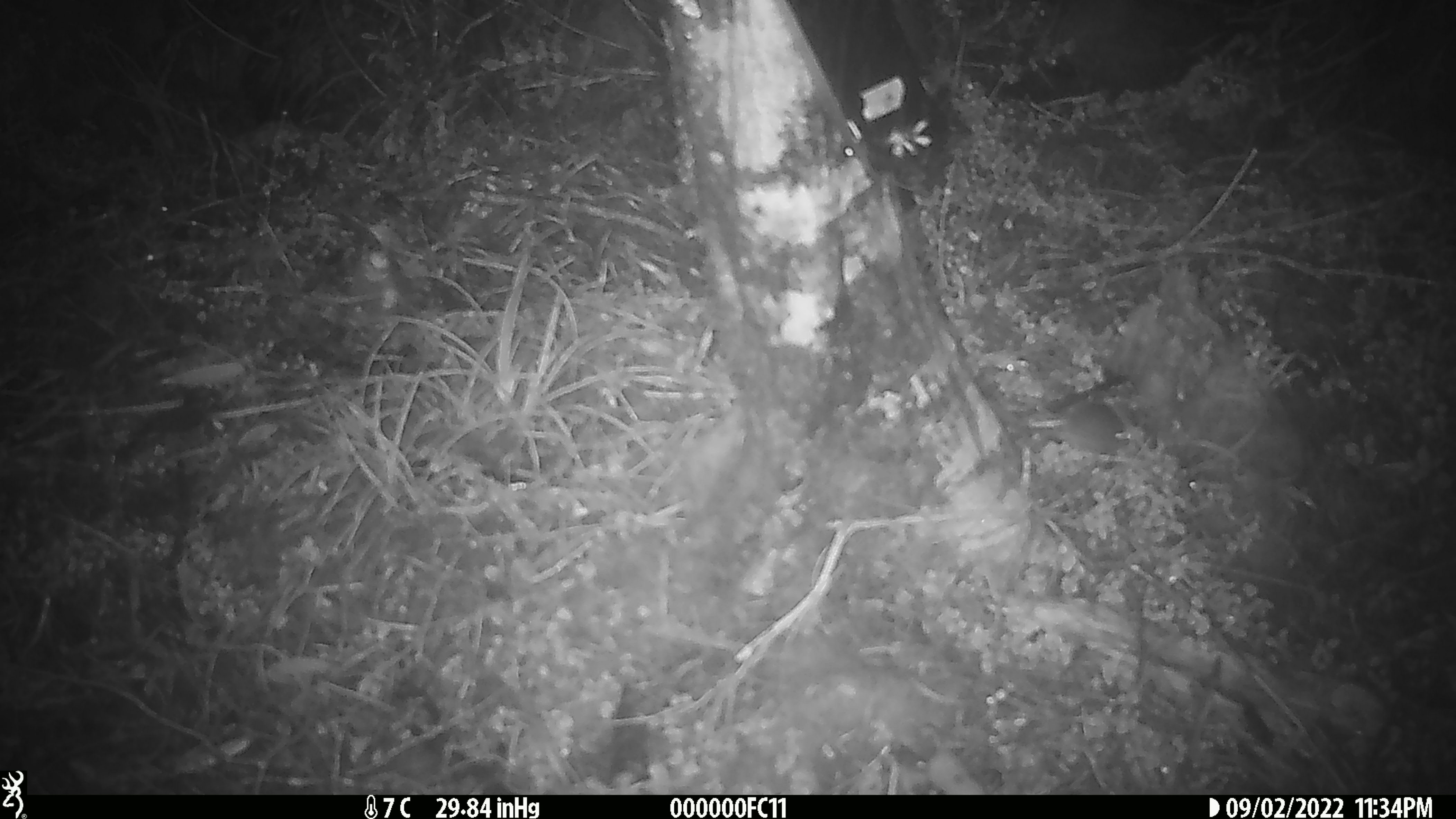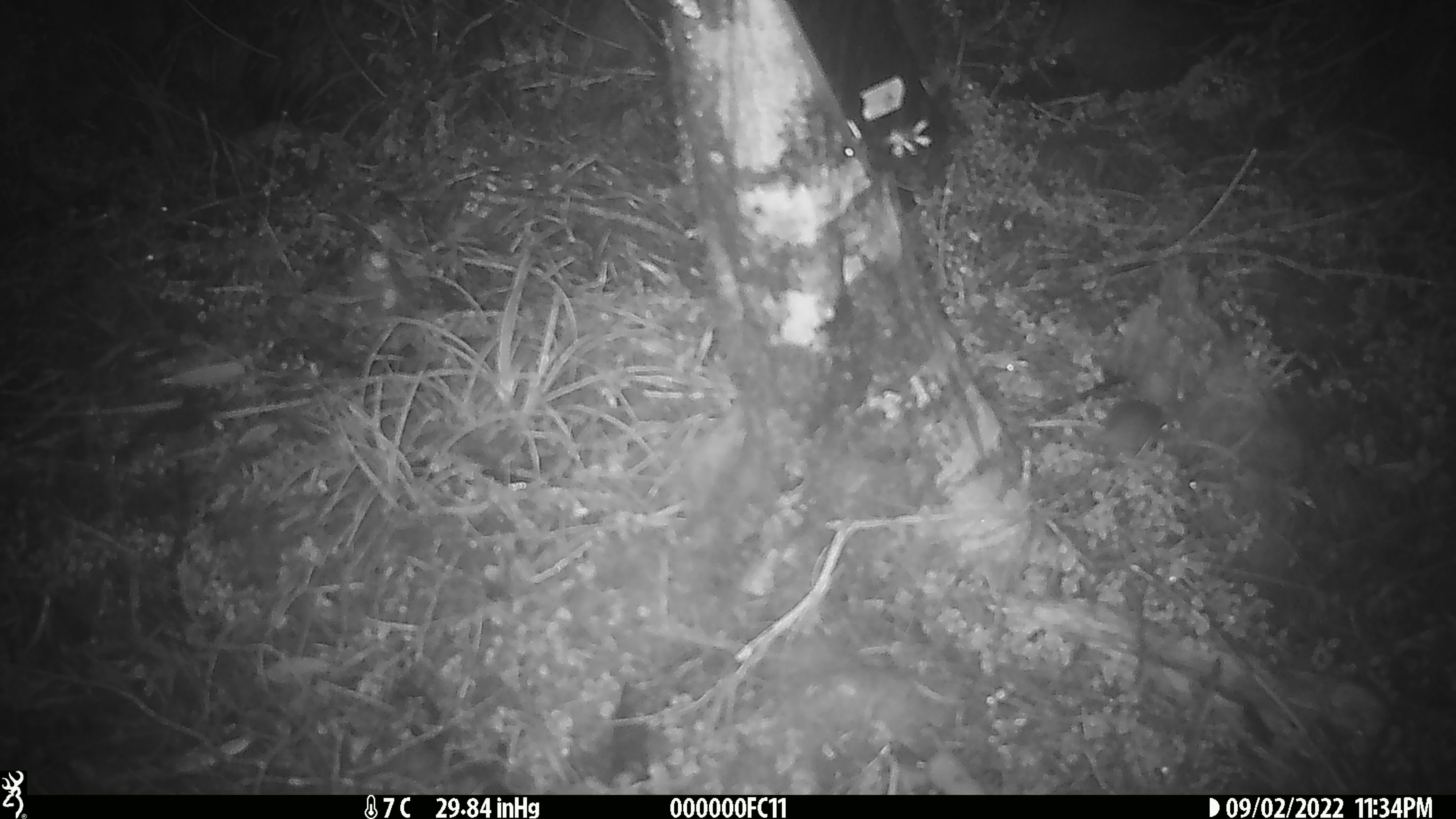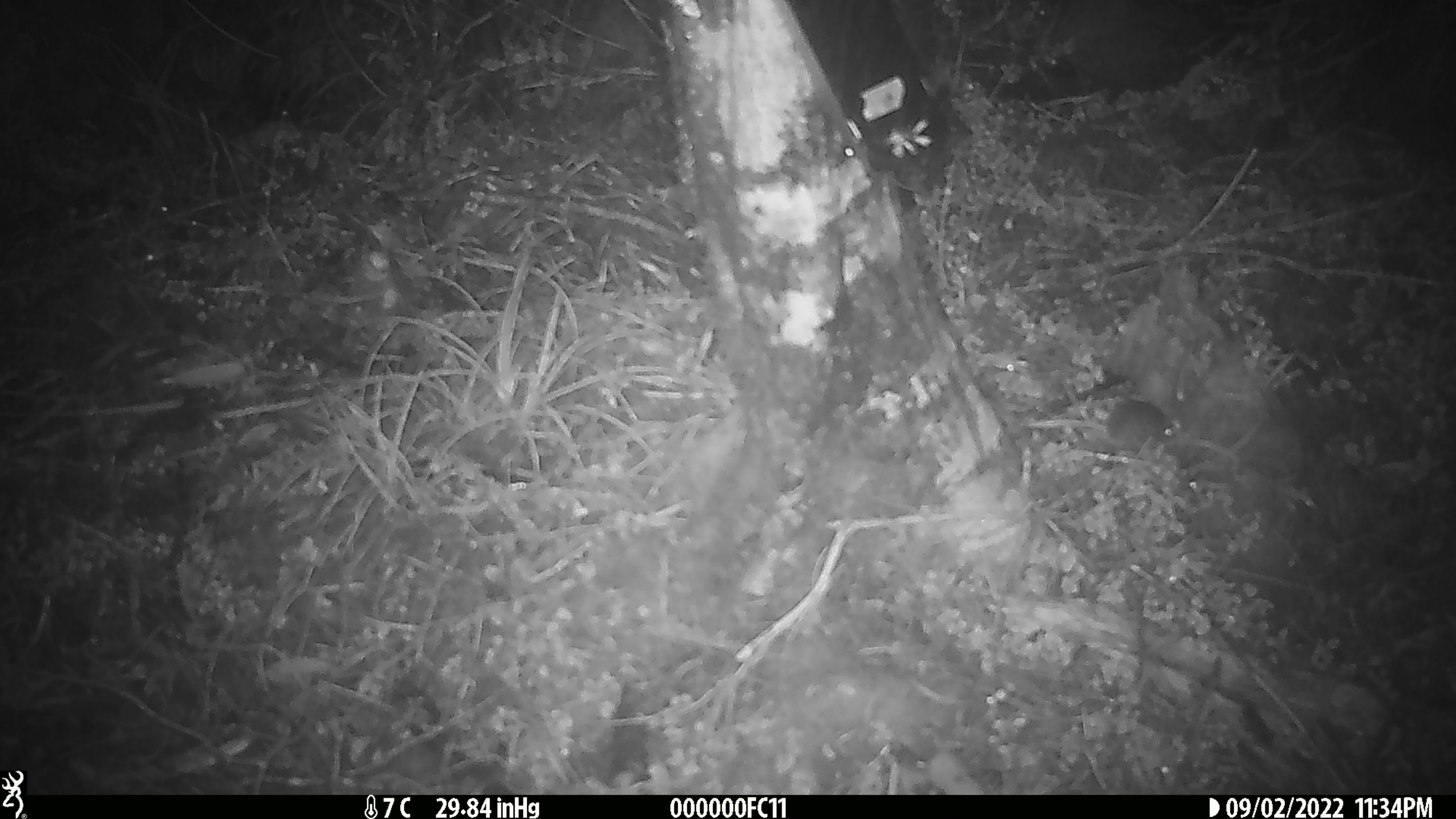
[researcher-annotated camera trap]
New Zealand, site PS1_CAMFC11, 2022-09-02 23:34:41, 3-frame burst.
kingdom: Animalia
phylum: Chordata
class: Mammalia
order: Rodentia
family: Muridae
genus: Mus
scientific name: Mus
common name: mouse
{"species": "mouse (Mus)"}